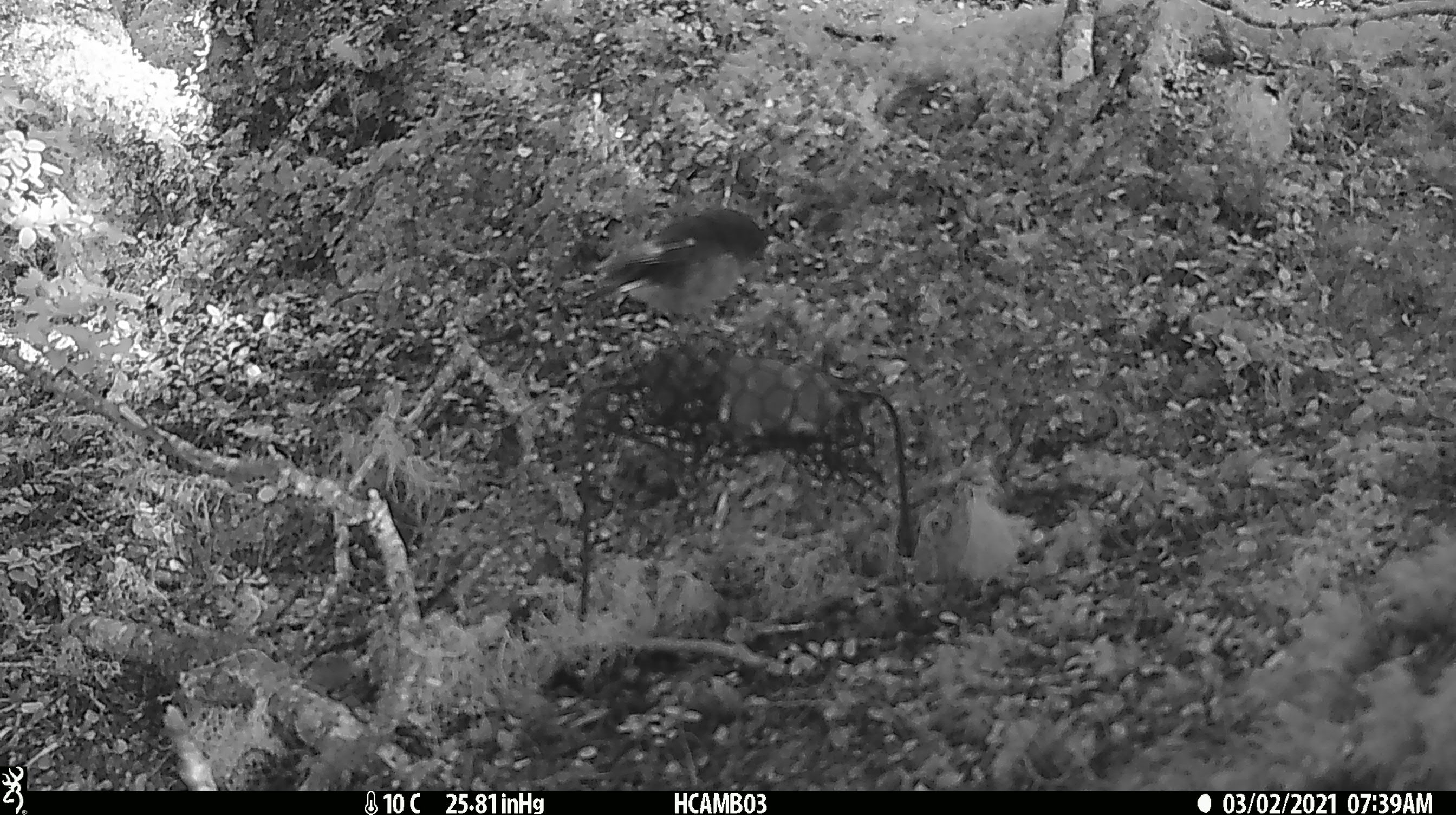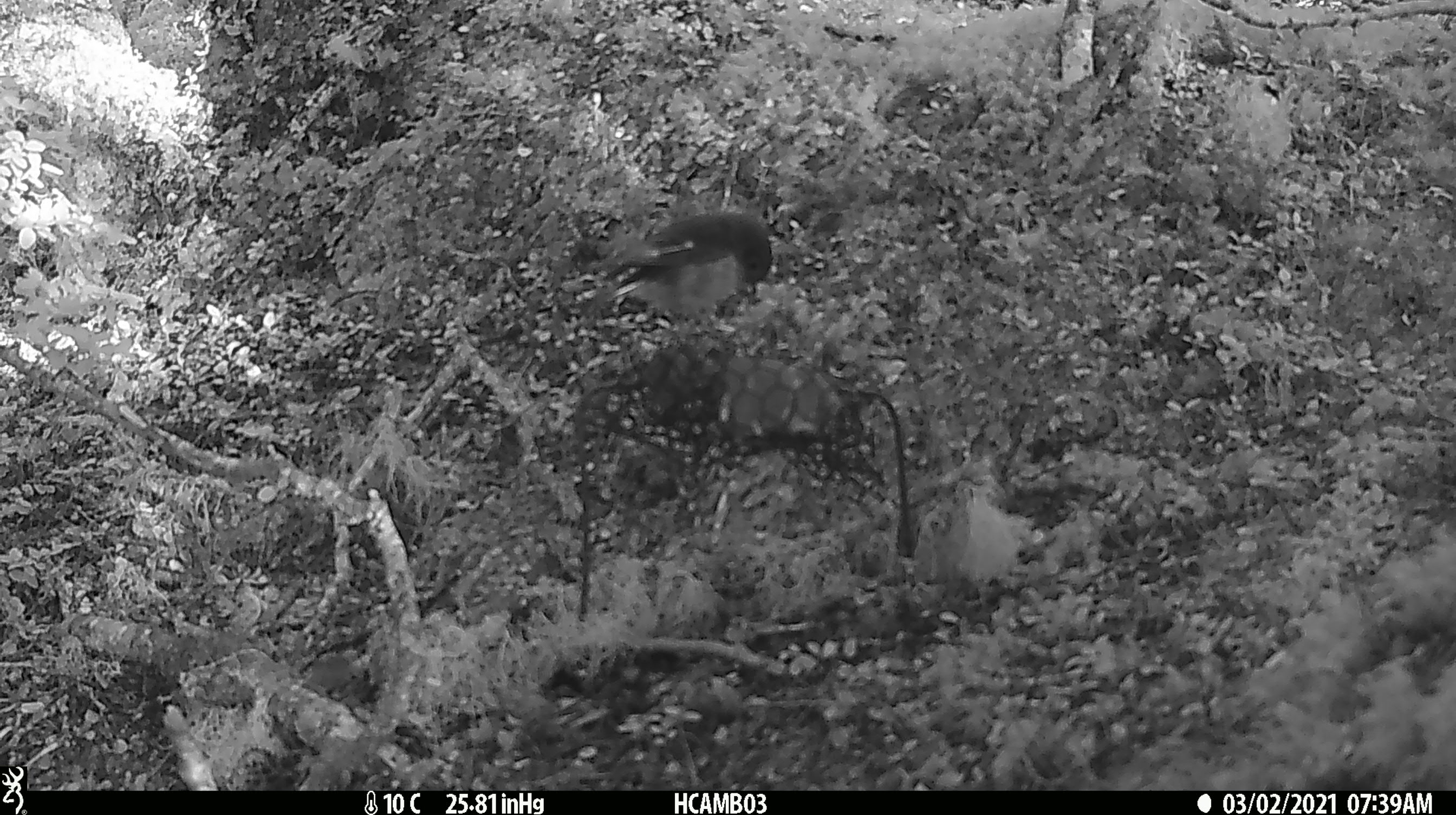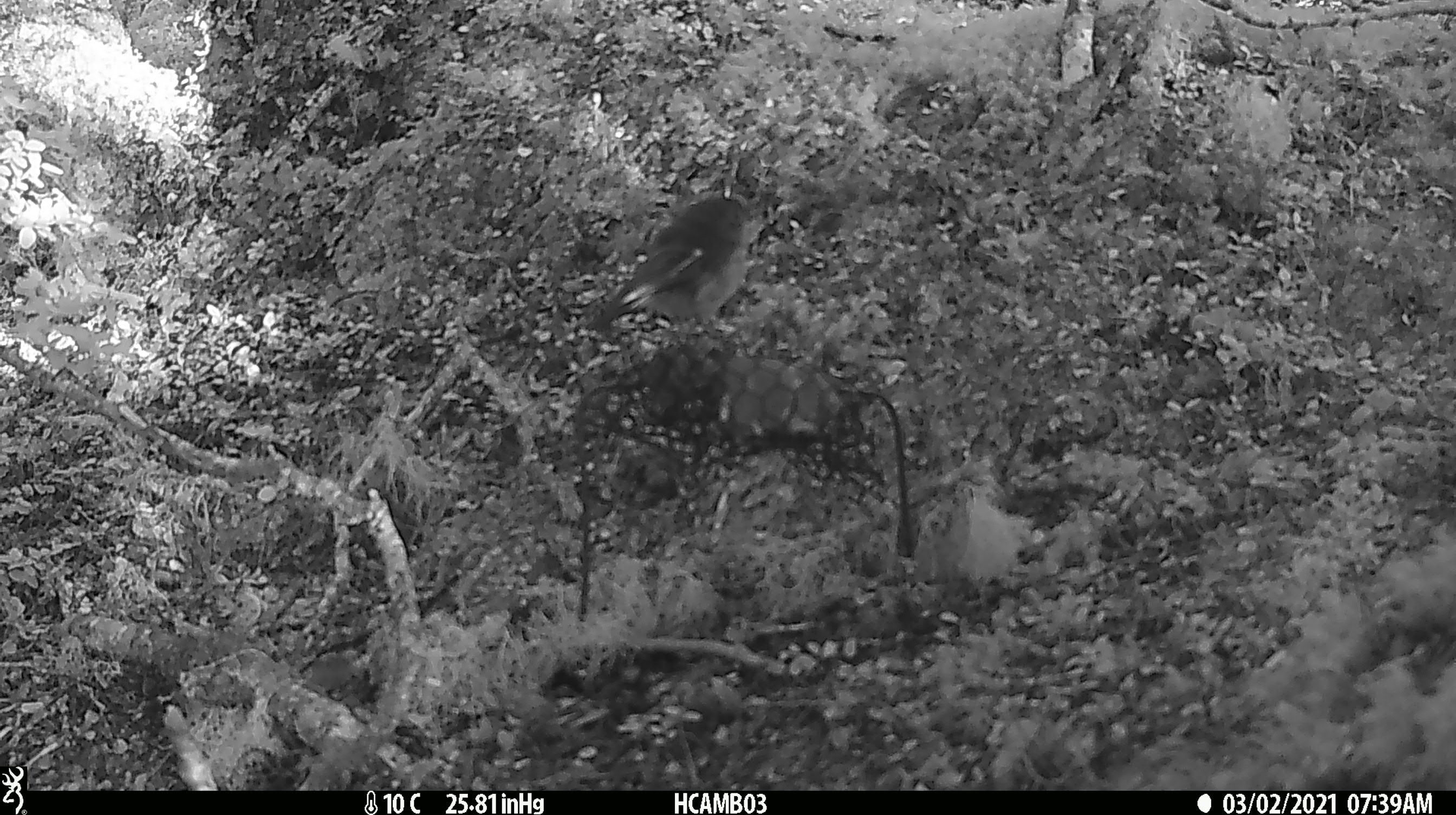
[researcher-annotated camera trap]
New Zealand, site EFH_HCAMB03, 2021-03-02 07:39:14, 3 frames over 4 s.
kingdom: Animalia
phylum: Chordata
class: Aves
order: Passeriformes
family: Petroicidae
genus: Petroica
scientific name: Petroica macrocephala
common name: tomtit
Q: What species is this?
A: Tomtit (Petroica macrocephala).